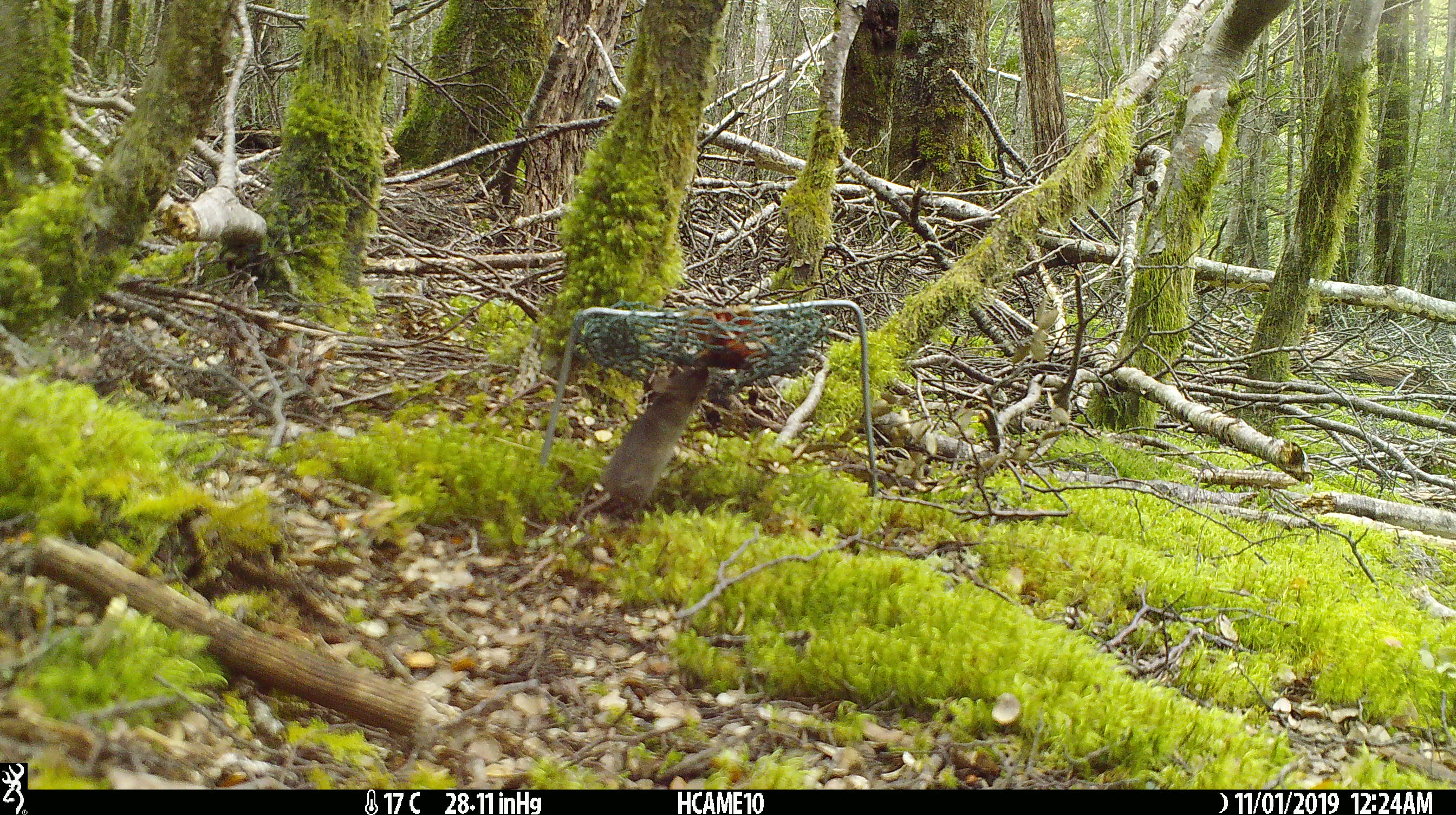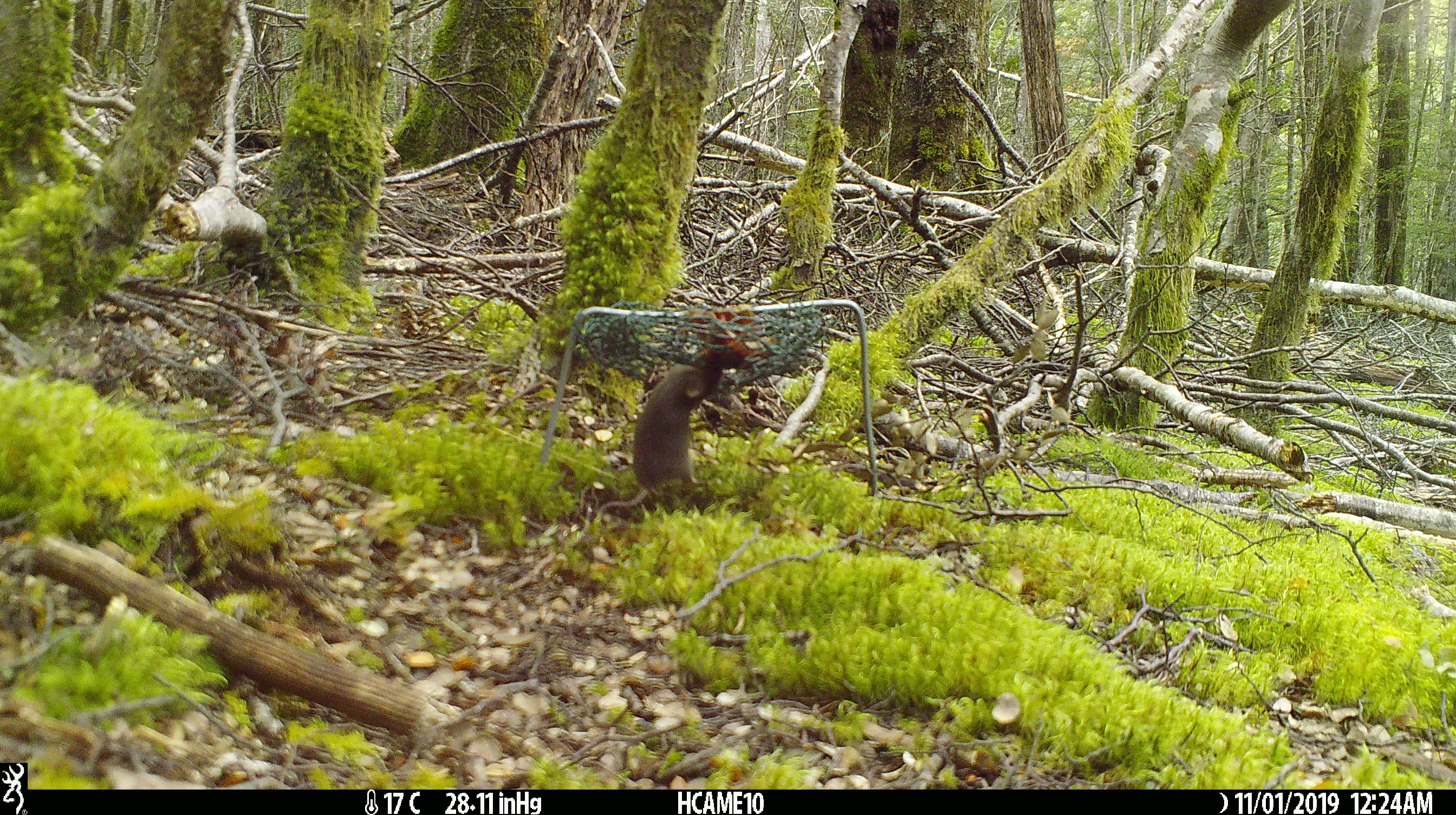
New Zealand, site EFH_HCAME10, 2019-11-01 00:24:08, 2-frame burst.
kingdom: Animalia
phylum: Chordata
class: Mammalia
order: Rodentia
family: Muridae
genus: Mus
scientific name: Mus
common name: mouse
Mouse (Mus).